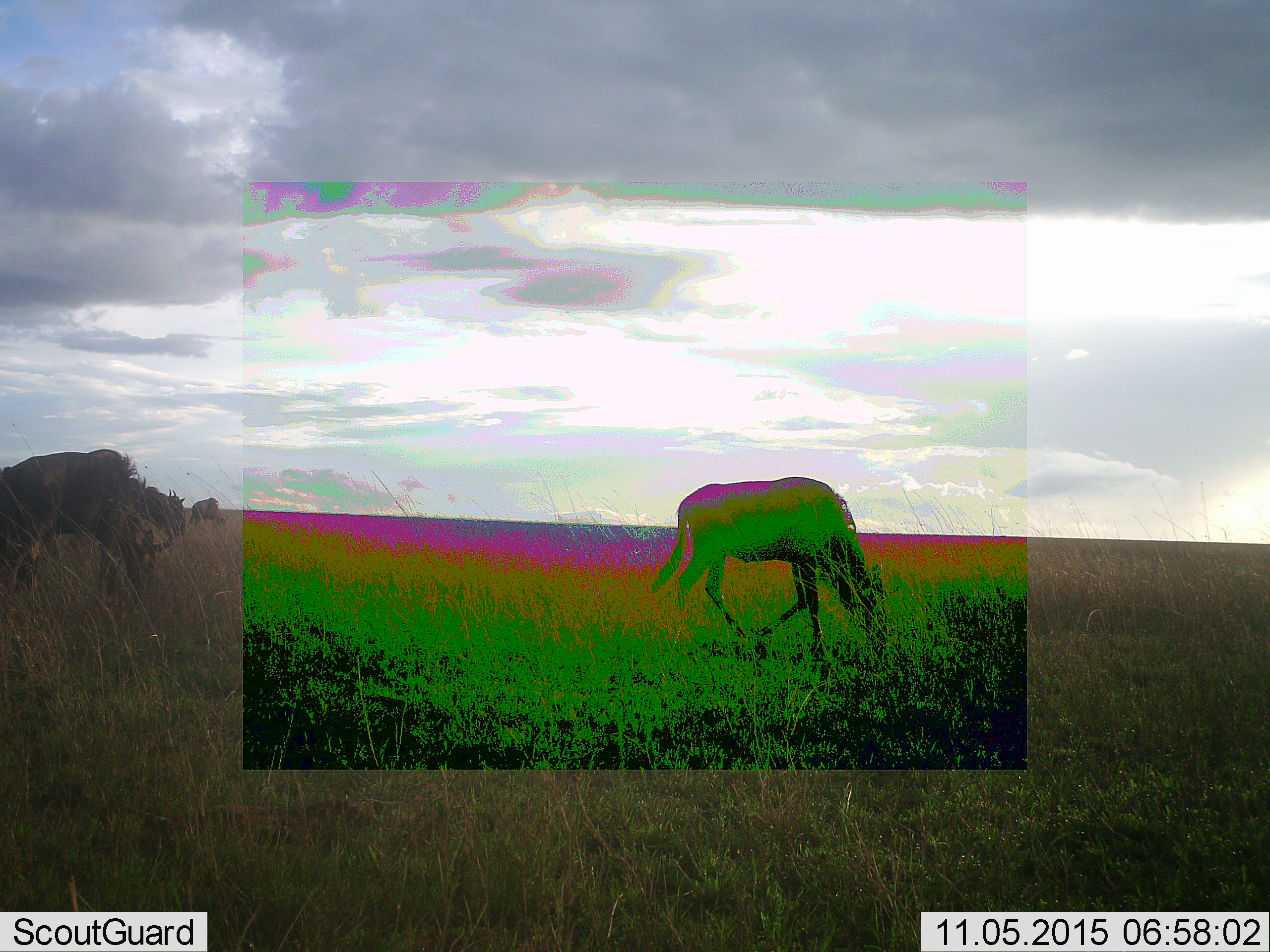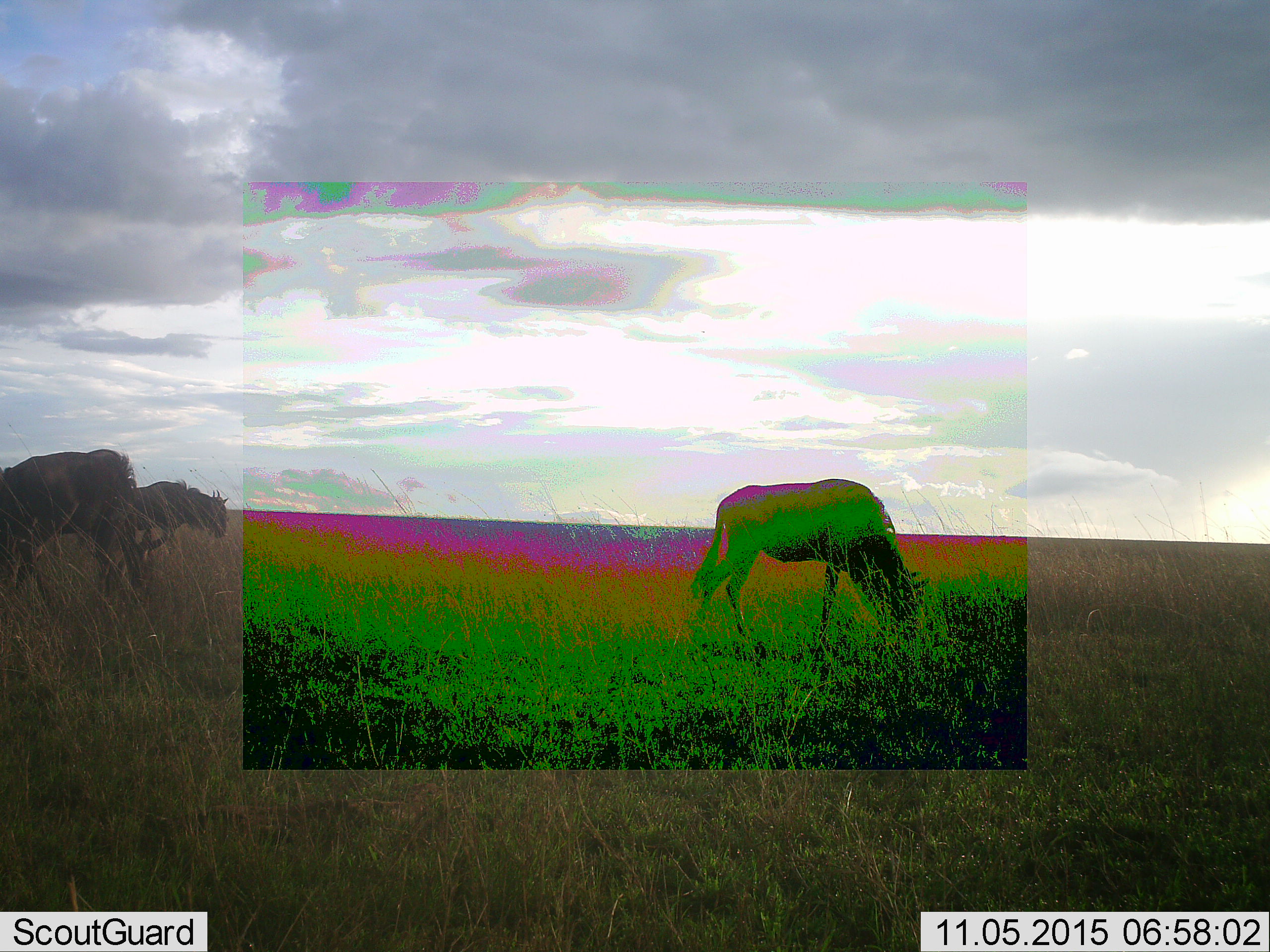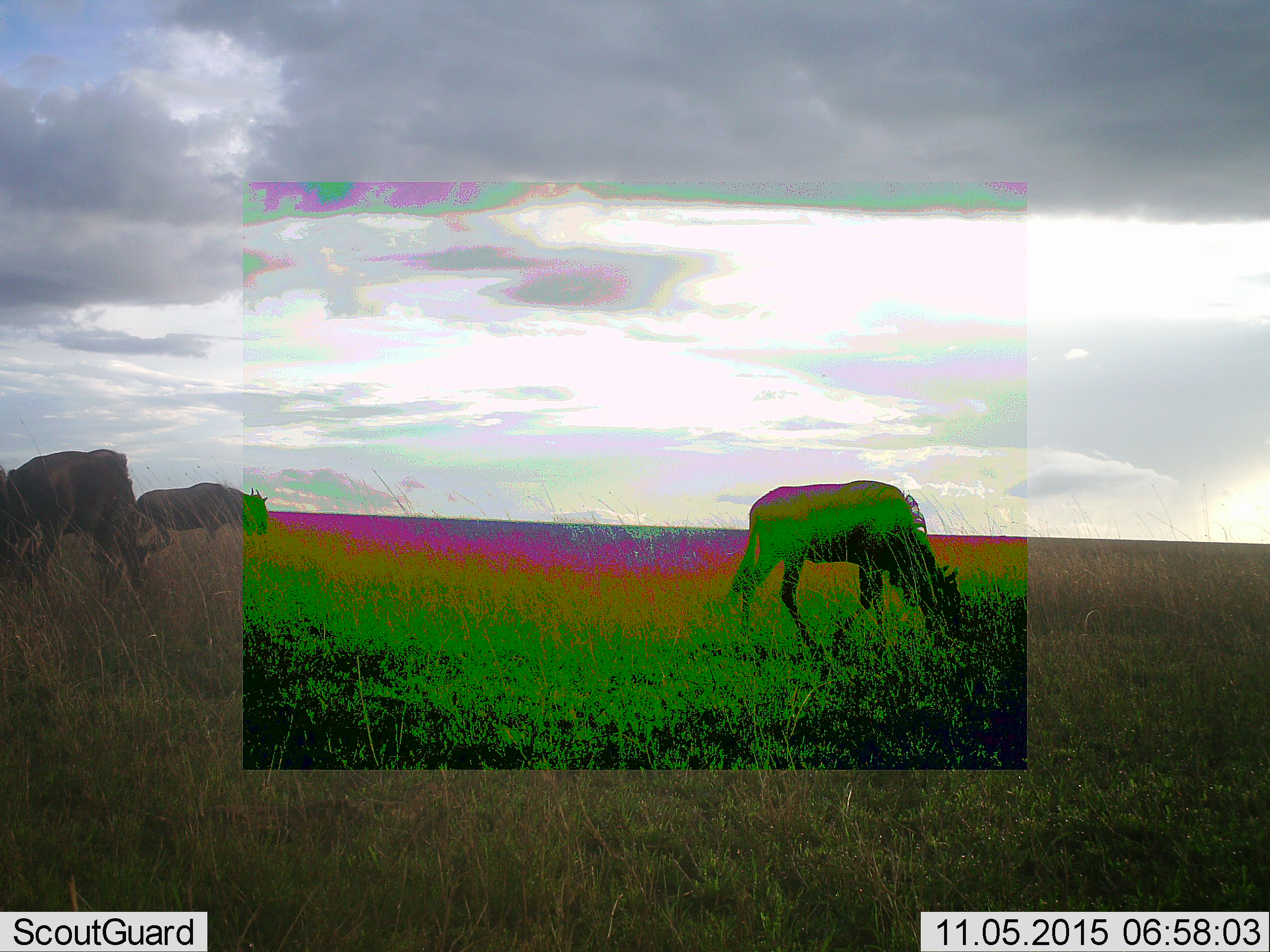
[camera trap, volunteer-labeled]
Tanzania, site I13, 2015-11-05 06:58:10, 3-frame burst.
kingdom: Animalia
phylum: Chordata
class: Mammalia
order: Artiodactyla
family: Bovidae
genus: Connochaetes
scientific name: Connochaetes taurinus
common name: blue wildebeest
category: wildebeest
Wildebeest (blue wildebeest) (Connochaetes taurinus), count 4. Behavior (volunteer vote fractions): standing 12%, resting 12%, moving 50%, interacting 0%. Young present (vote fraction): 0%. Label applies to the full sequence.